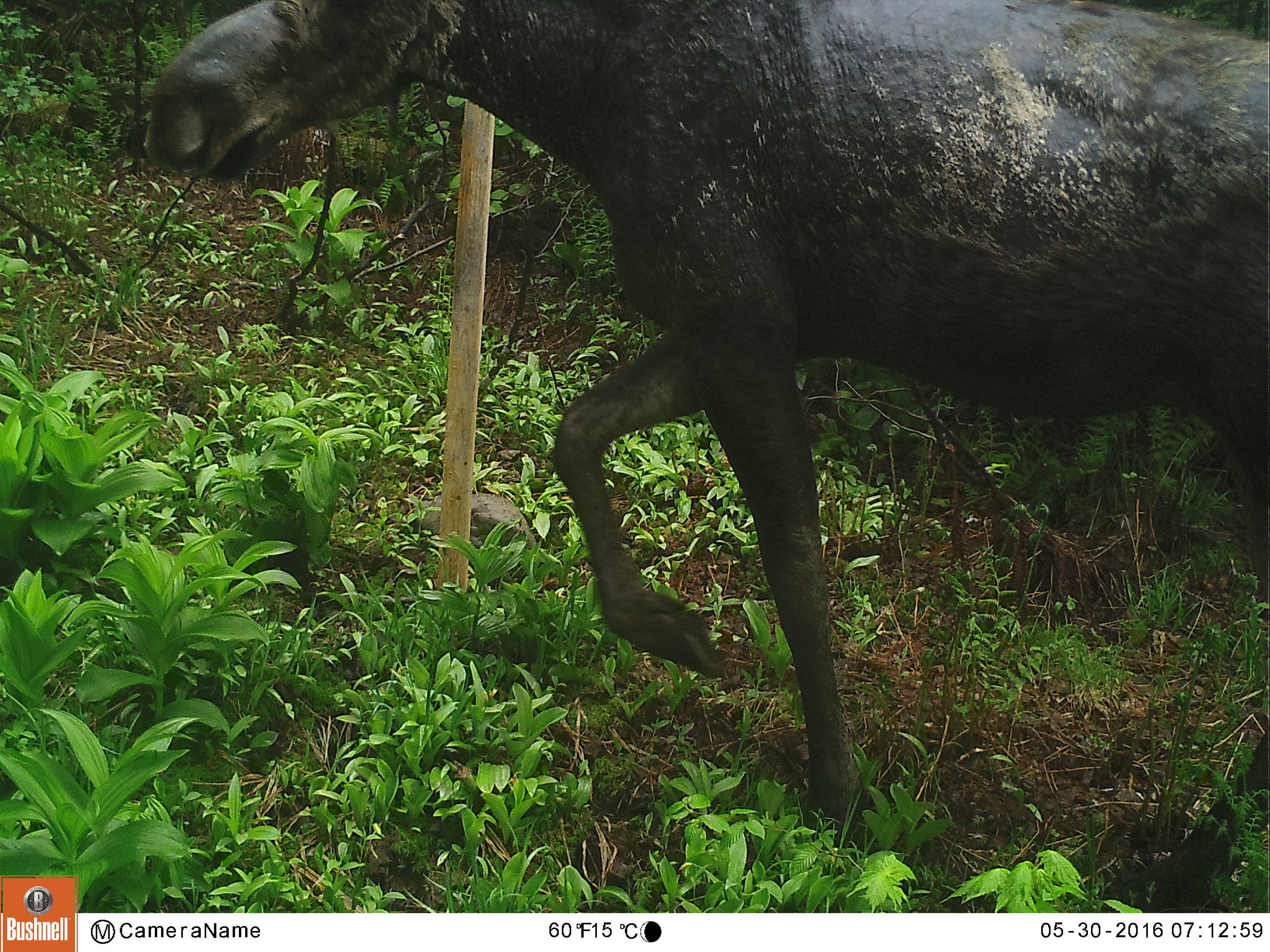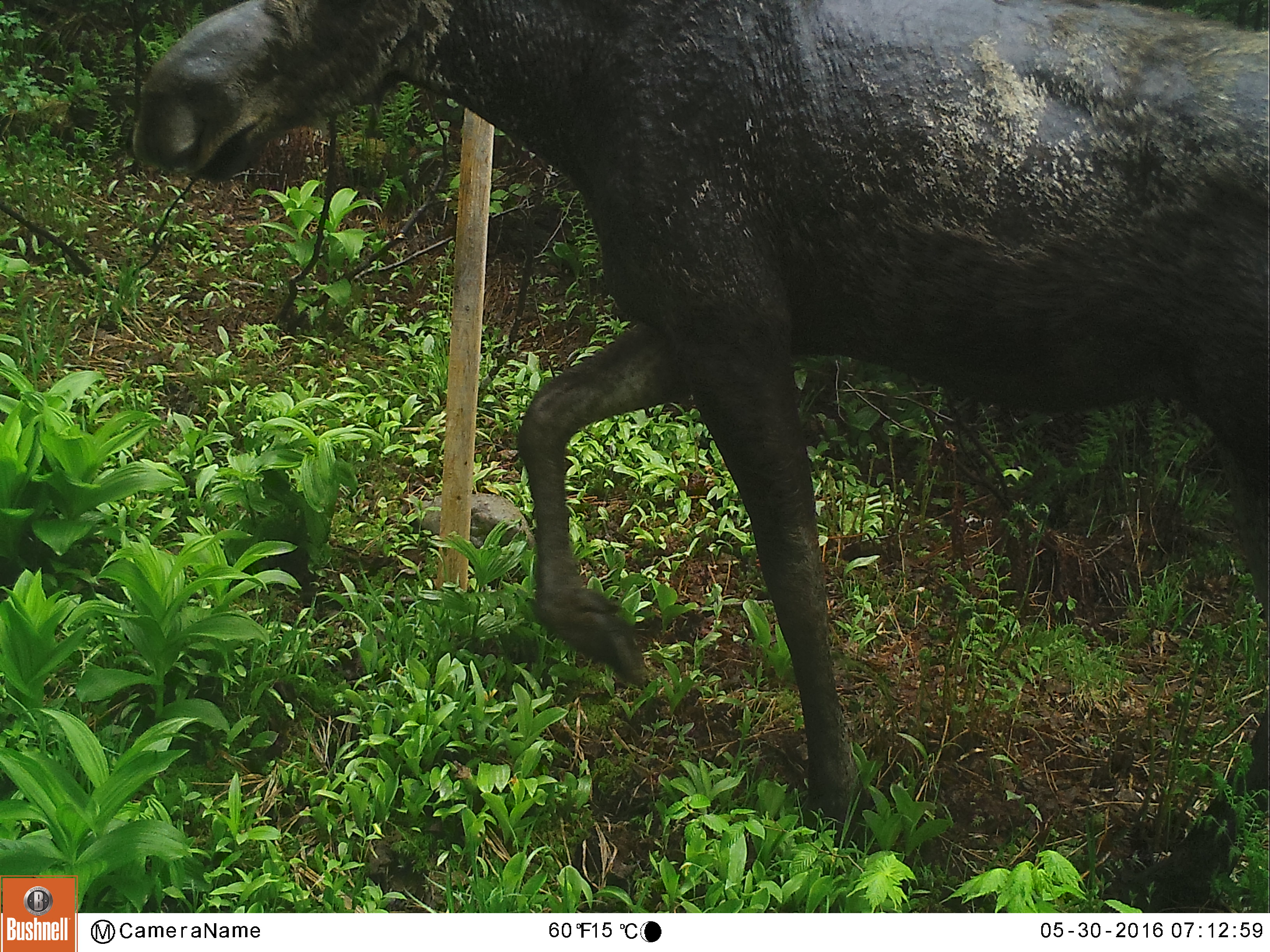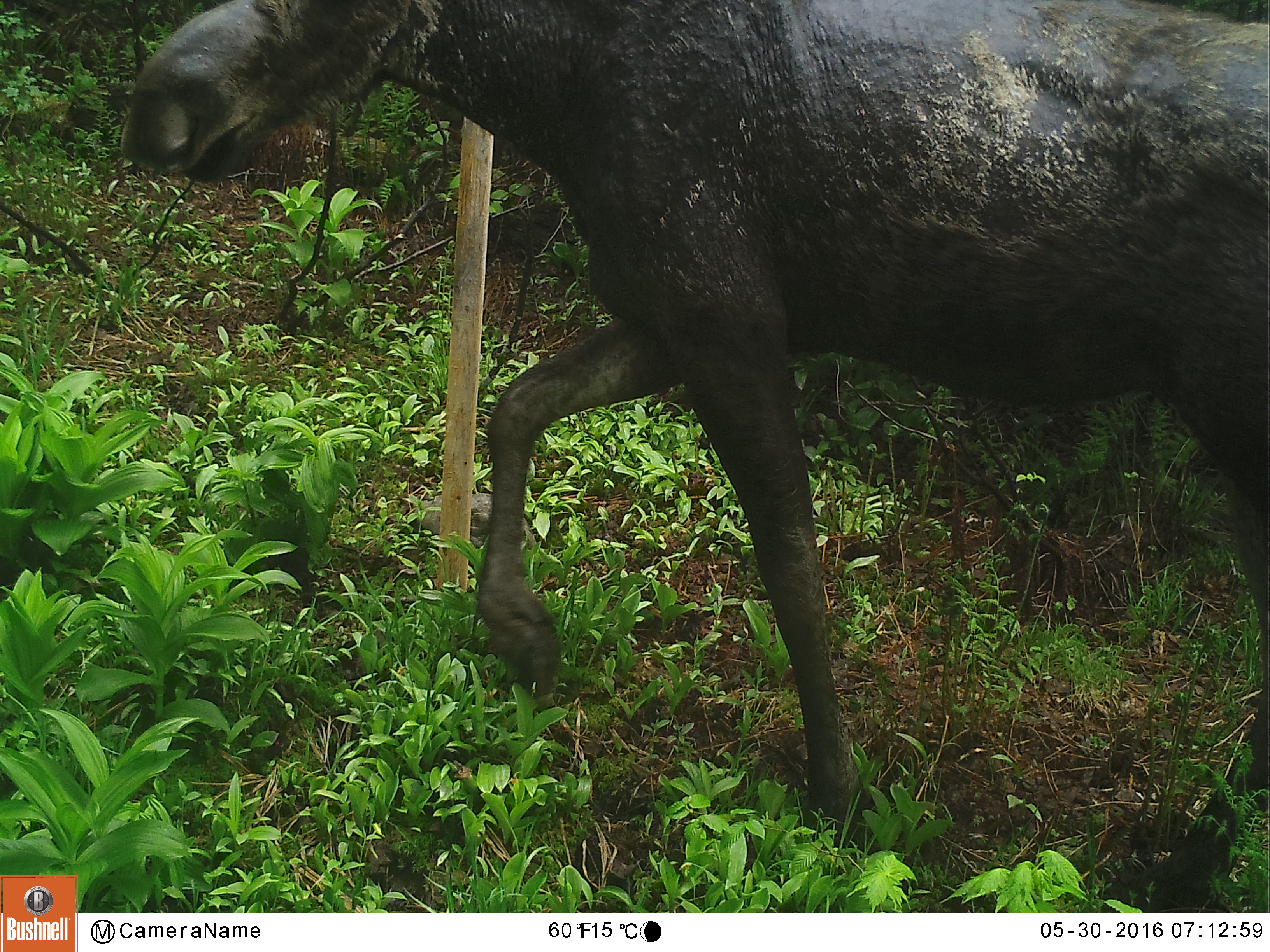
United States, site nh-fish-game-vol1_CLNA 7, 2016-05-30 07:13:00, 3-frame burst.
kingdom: Animalia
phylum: Chordata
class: Mammalia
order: Artiodactyla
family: Cervidae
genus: Alces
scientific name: Alces alces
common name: moose